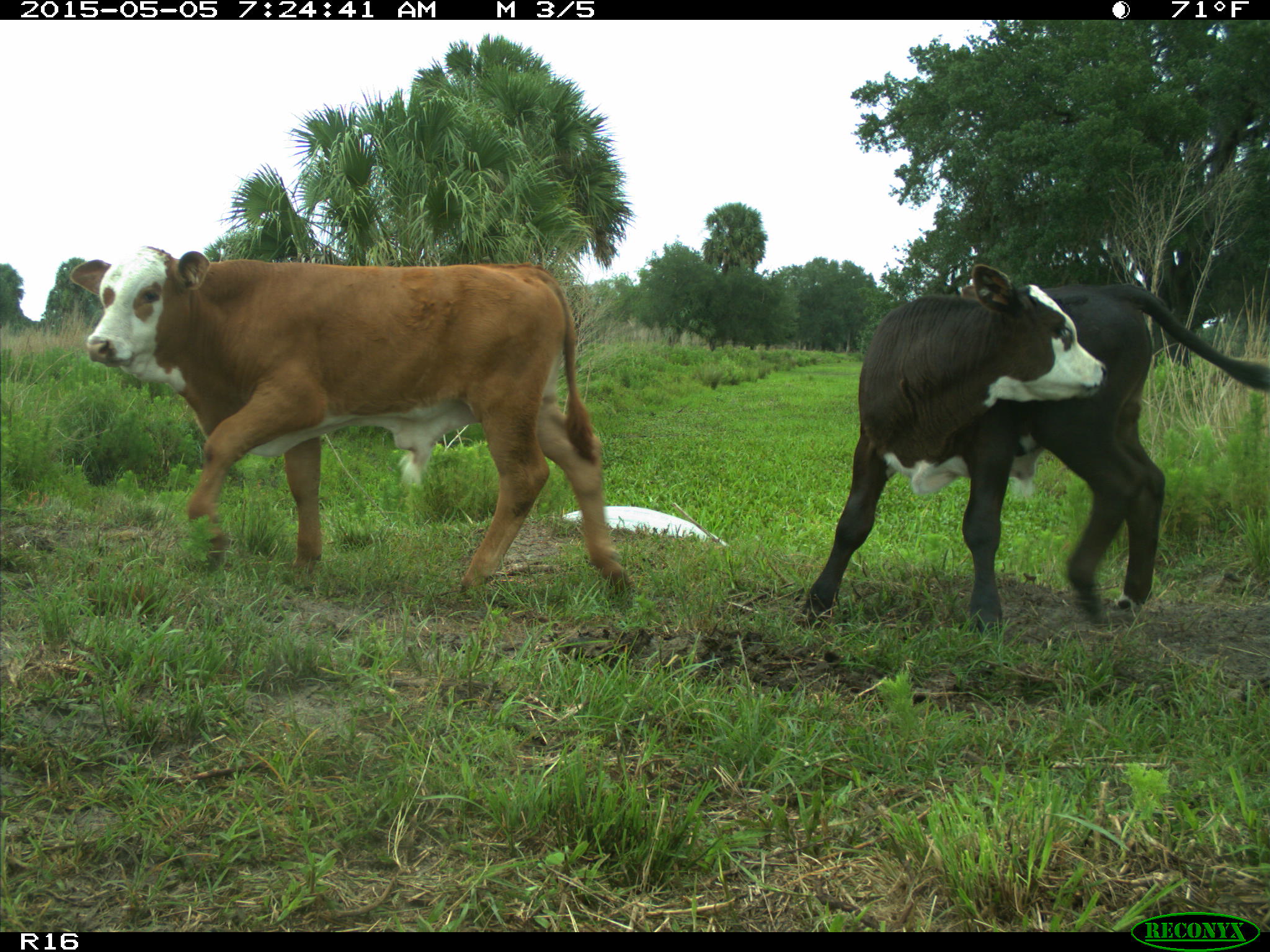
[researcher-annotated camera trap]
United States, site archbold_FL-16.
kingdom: Animalia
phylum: Chordata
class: Mammalia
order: Artiodactyla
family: Bovidae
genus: Bos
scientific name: Bos taurus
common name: domestic cow